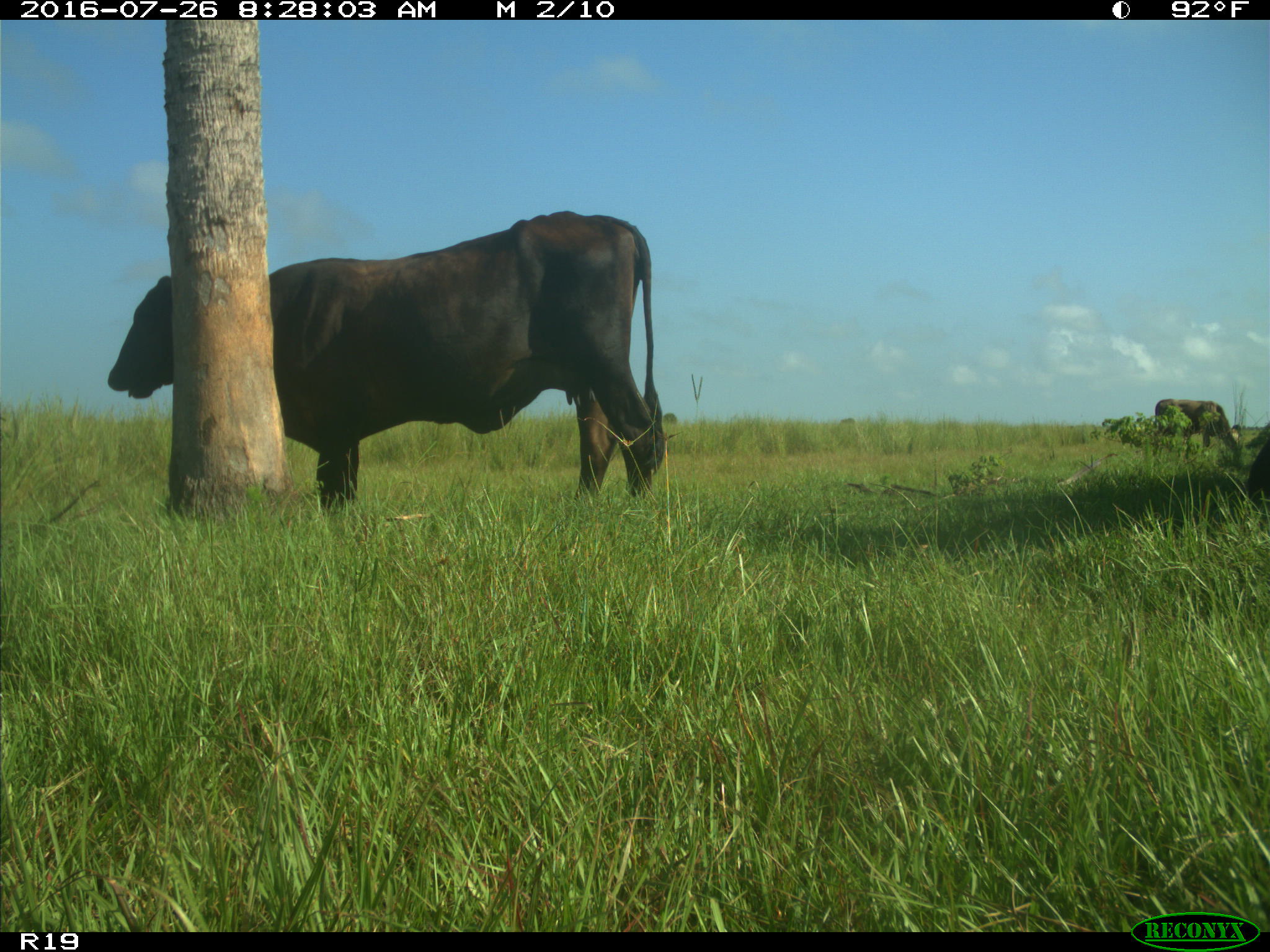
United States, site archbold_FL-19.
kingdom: Animalia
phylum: Chordata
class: Mammalia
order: Artiodactyla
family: Bovidae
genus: Bos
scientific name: Bos taurus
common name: domestic cow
Bos taurus (domestic cow).